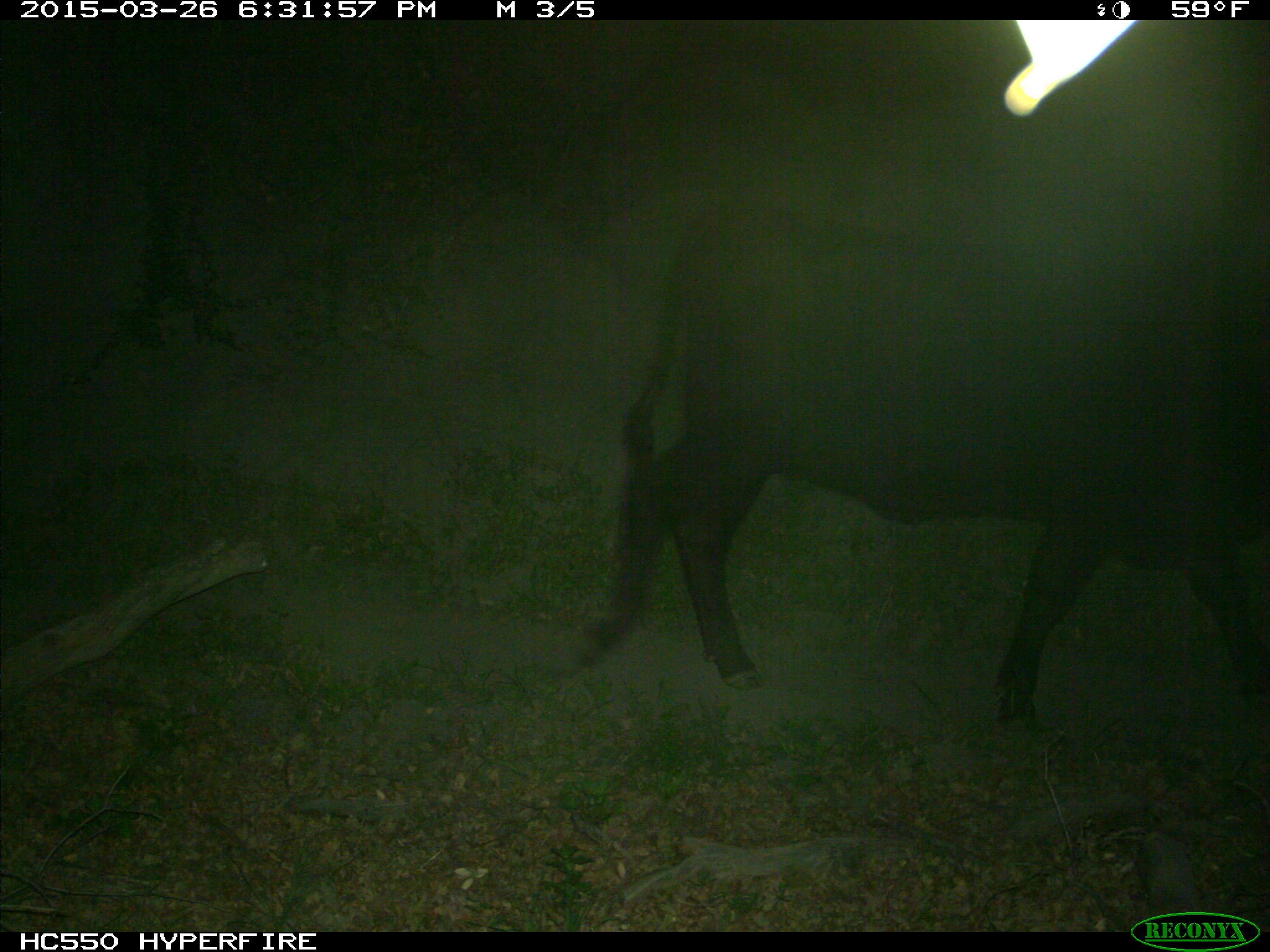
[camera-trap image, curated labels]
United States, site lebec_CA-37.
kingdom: Animalia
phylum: Chordata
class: Mammalia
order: Artiodactyla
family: Bovidae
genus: Bos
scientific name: Bos taurus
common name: domestic cow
Bos taurus (domestic cow).